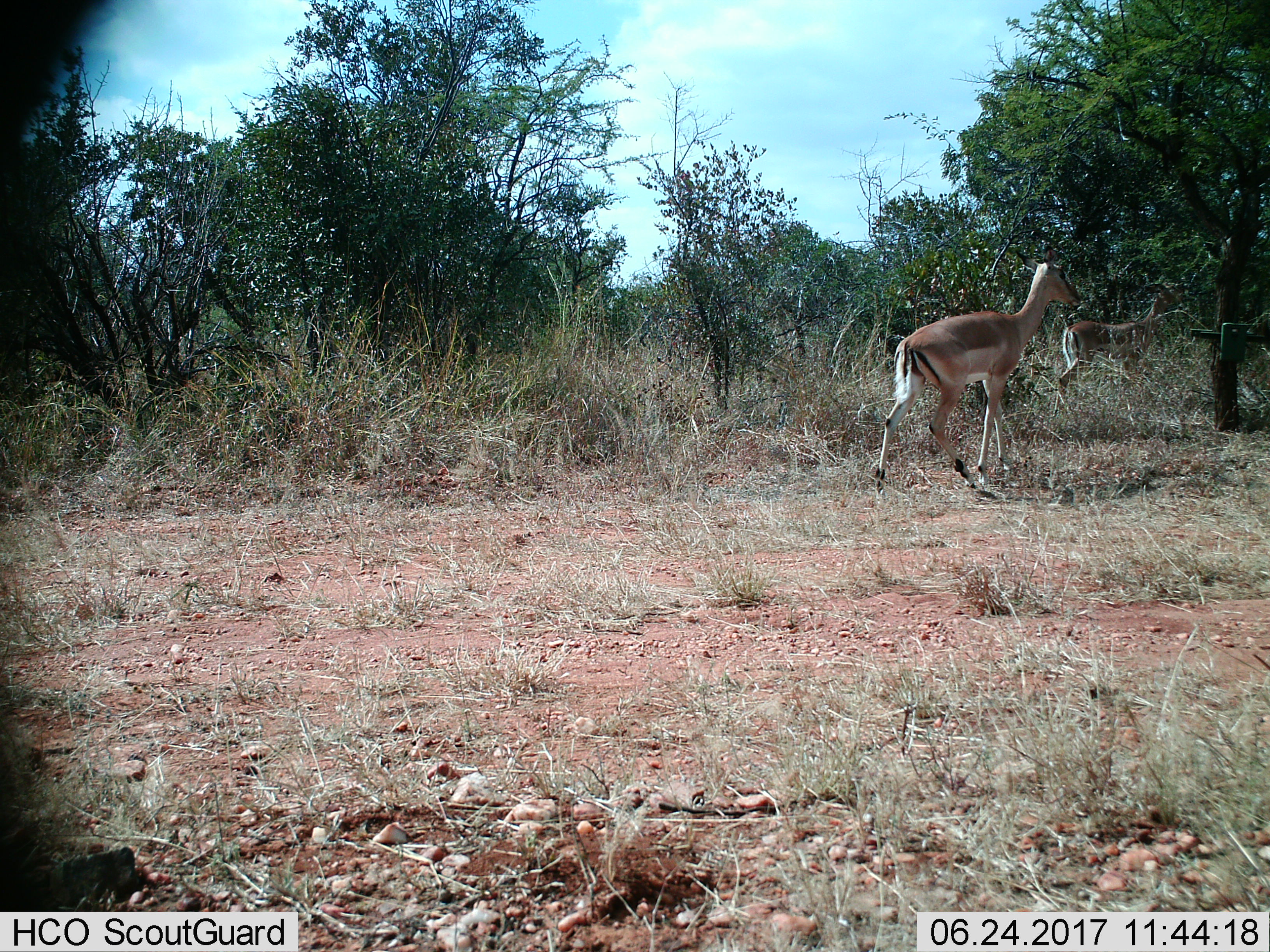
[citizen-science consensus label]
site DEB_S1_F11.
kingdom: Animalia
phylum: Chordata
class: Mammalia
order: Artiodactyla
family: Bovidae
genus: Aepyceros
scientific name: Aepyceros melampus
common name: impala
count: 2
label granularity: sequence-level